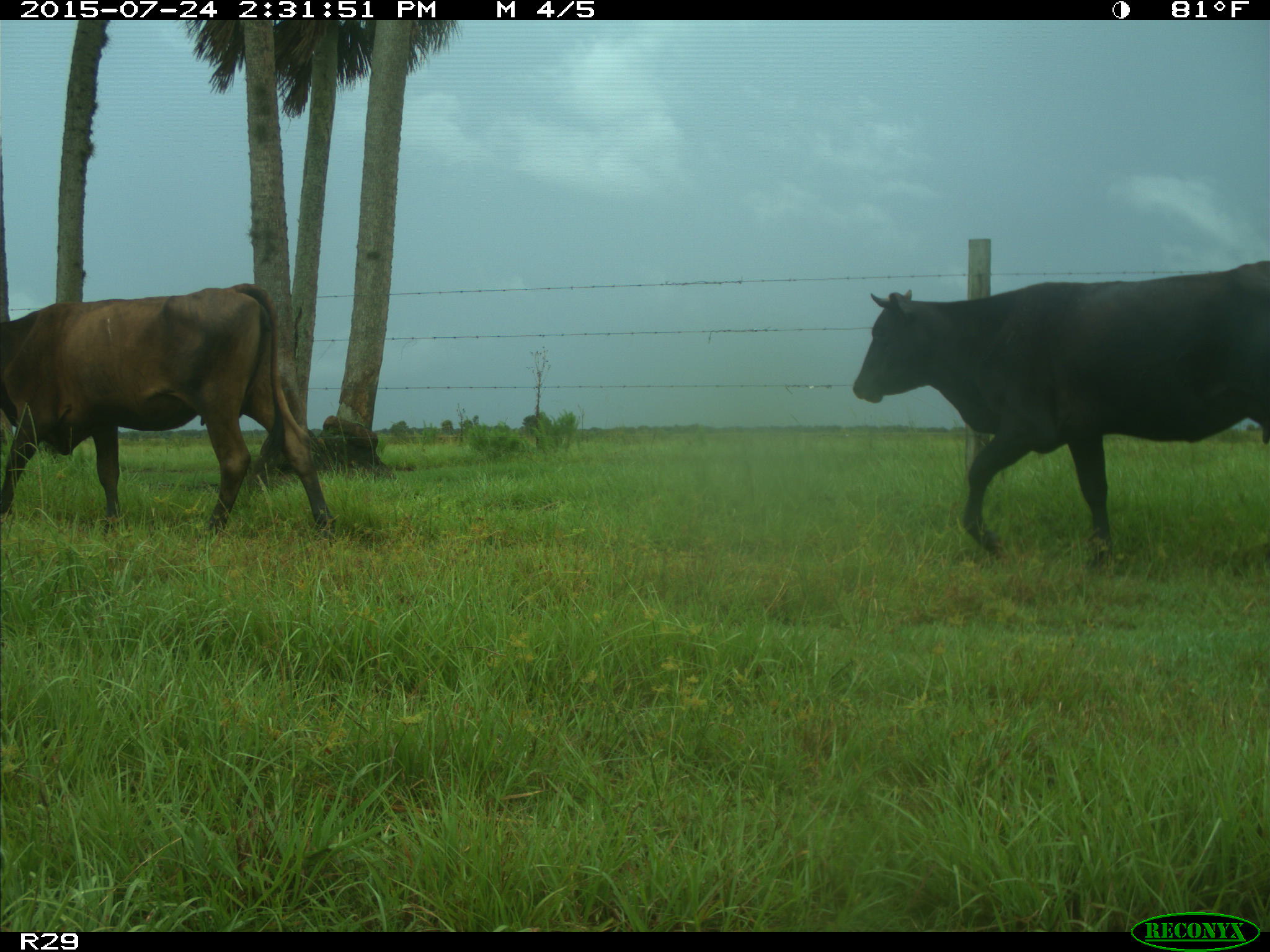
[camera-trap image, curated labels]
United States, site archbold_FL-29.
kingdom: Animalia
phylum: Chordata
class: Mammalia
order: Artiodactyla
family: Bovidae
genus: Bos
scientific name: Bos taurus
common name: domestic cow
Bos taurus (domestic cow).